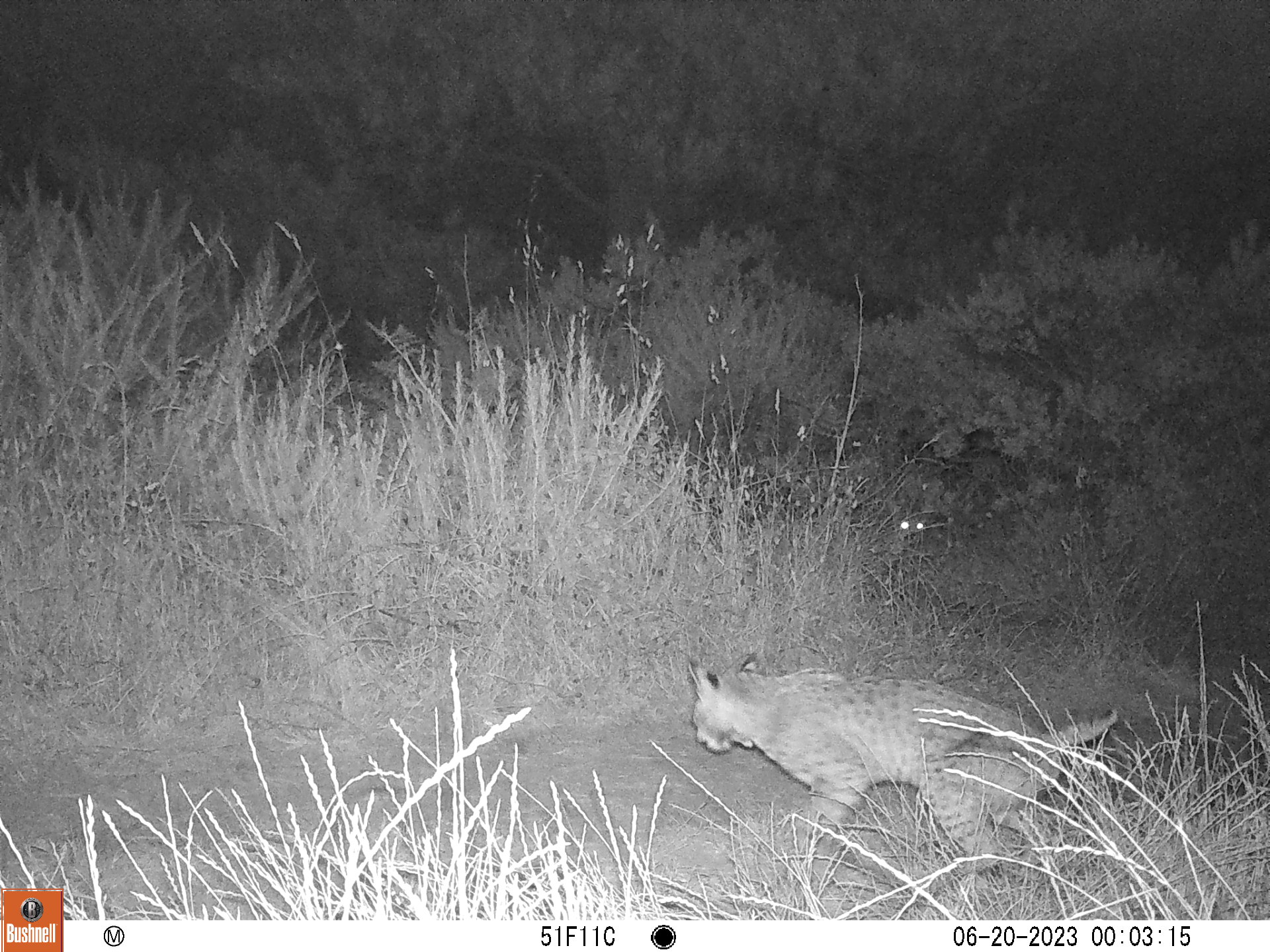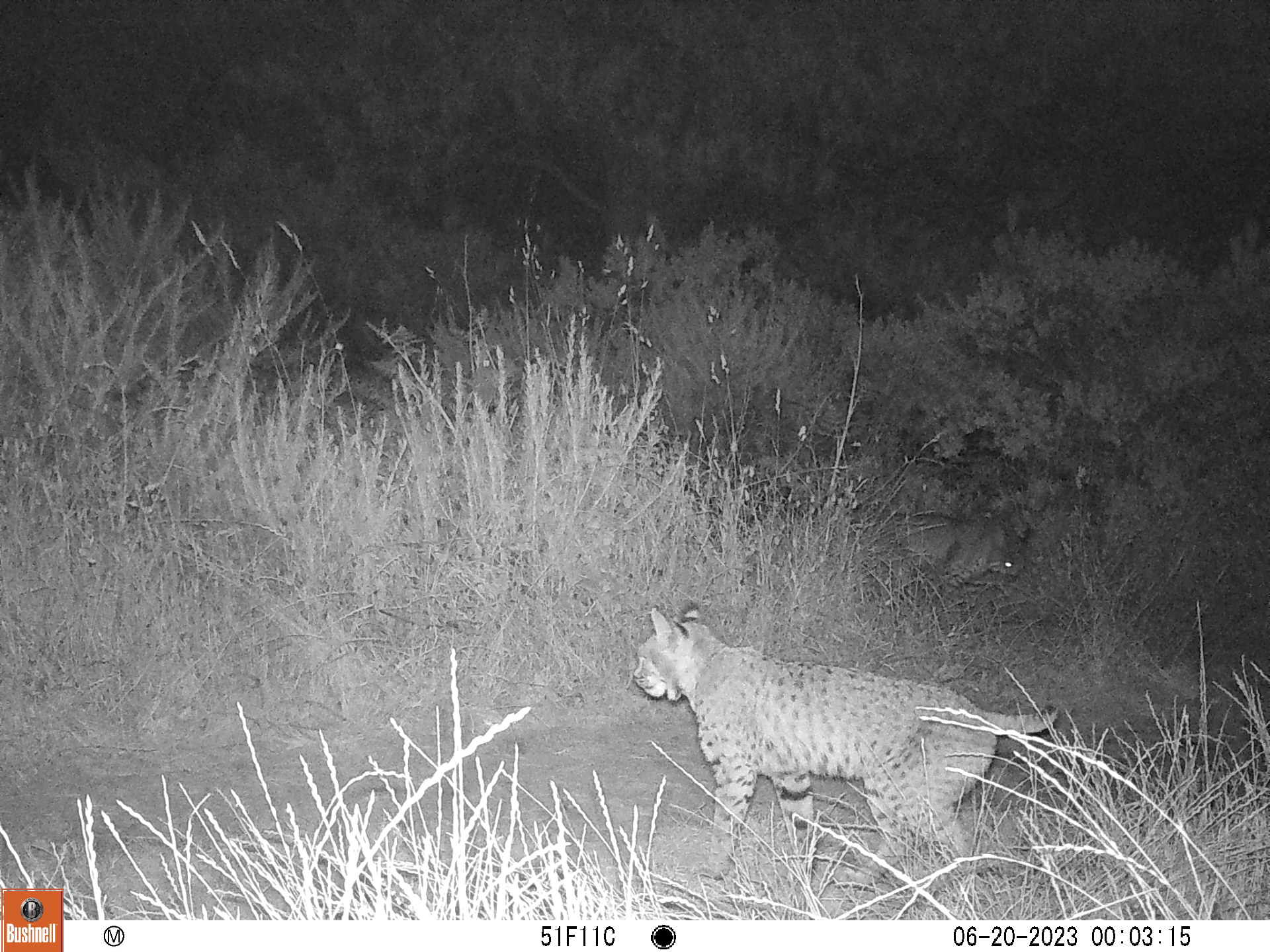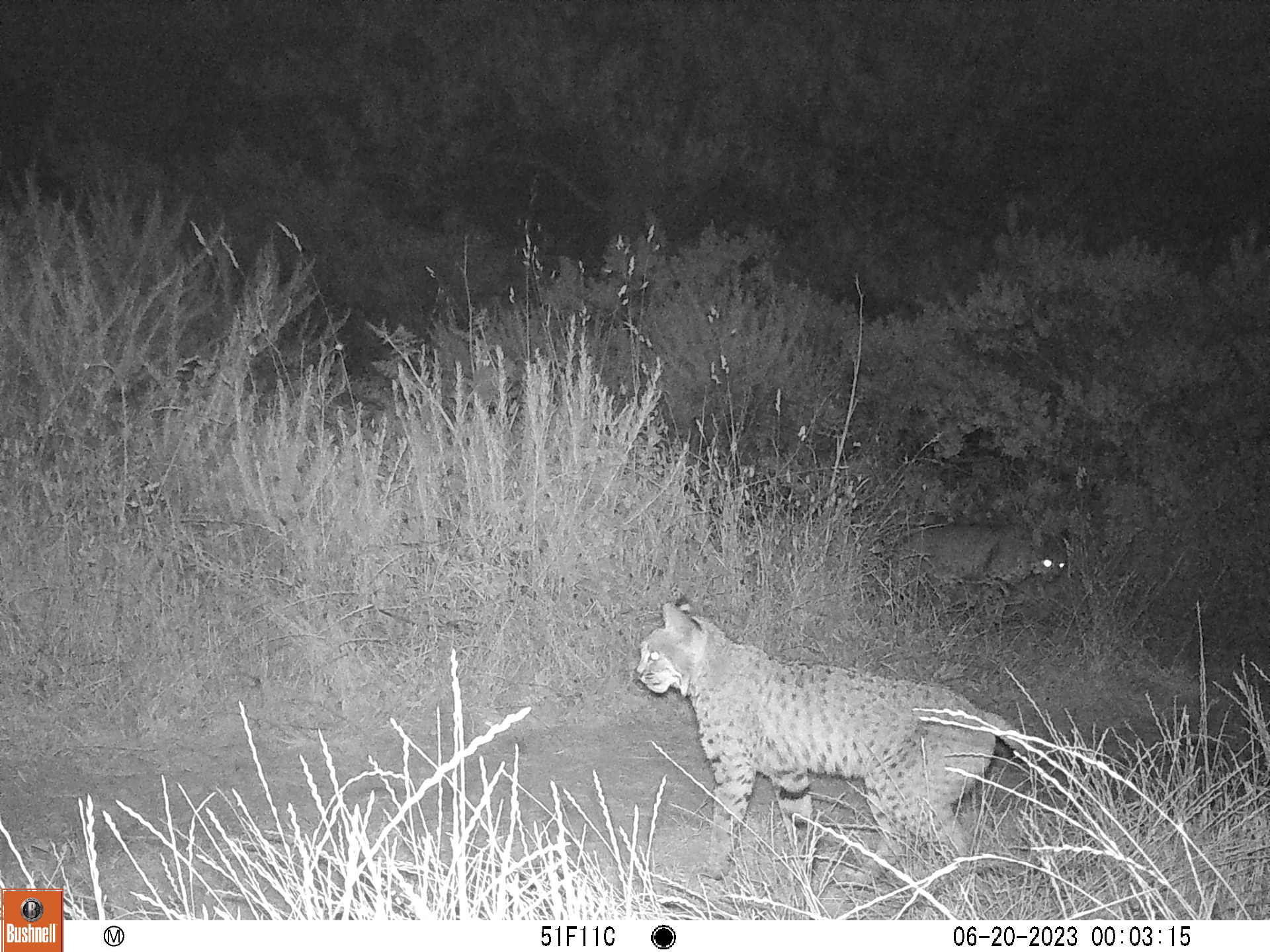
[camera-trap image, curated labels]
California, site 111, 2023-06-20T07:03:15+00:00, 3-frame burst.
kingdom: Animalia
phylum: Chordata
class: Mammalia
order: Carnivora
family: Felidae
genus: Lynx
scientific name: Lynx rufus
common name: bobcat